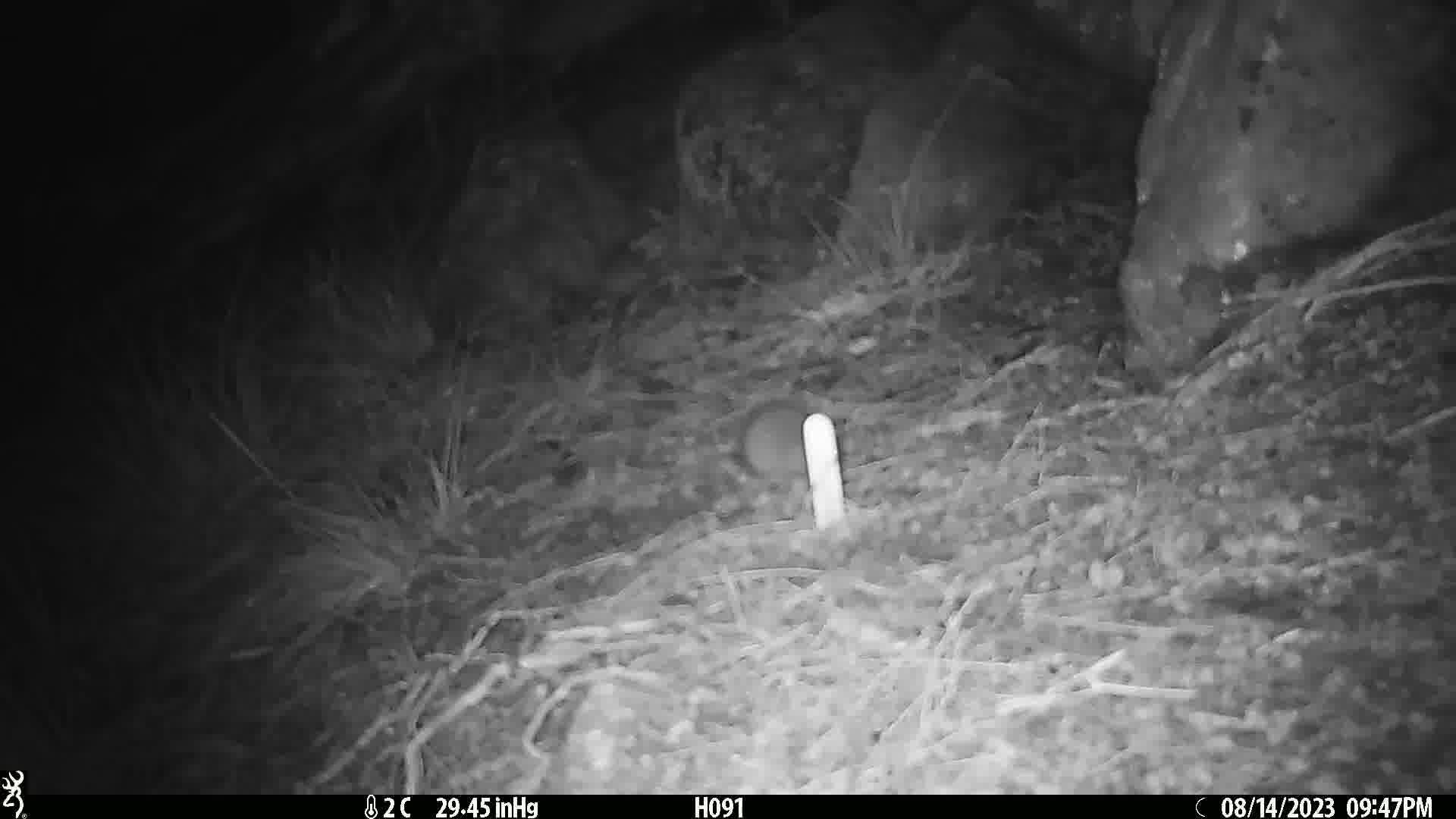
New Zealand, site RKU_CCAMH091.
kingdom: Animalia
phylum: Chordata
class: Mammalia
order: Rodentia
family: Muridae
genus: Rattus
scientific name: Rattus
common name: rat